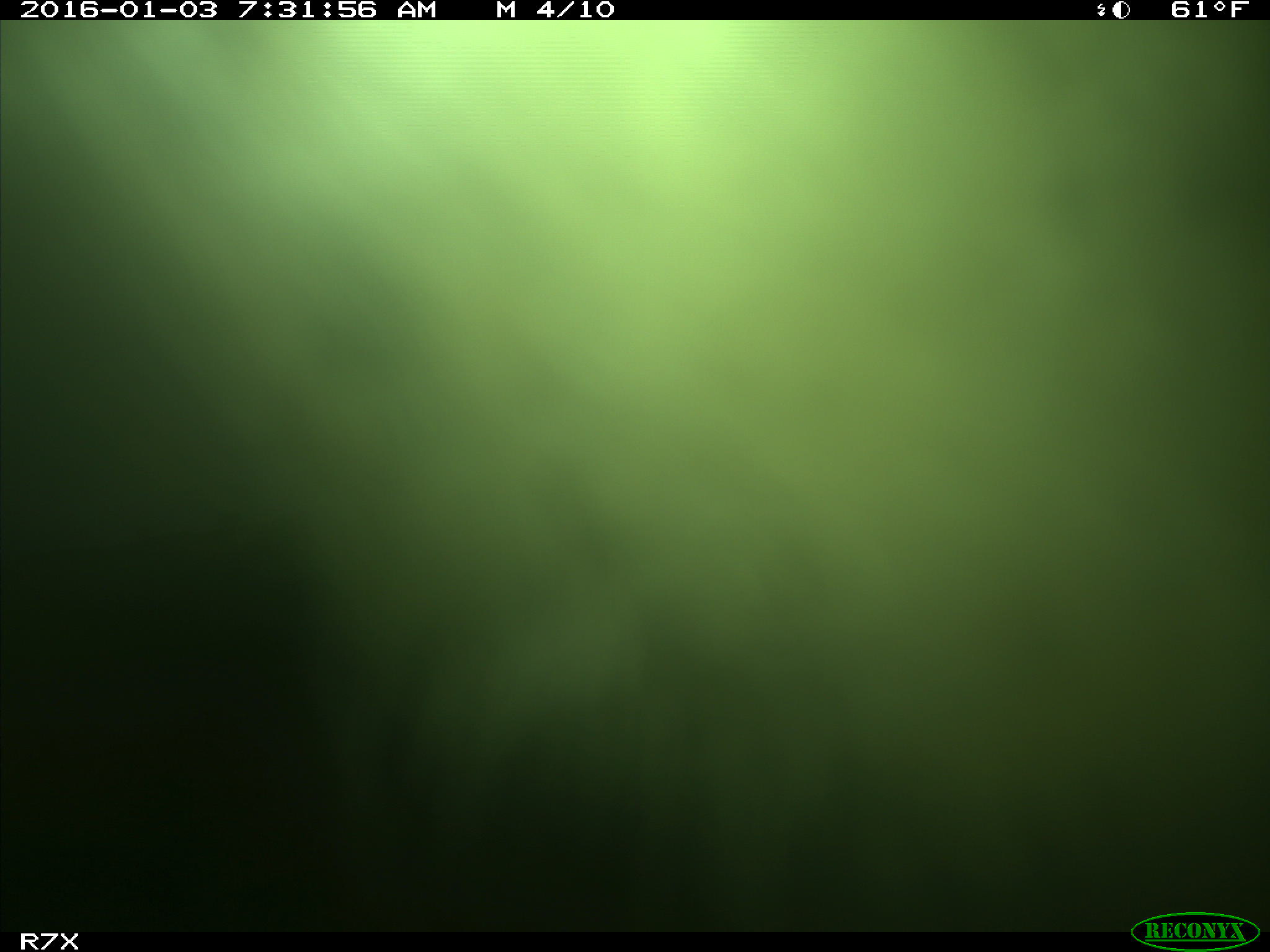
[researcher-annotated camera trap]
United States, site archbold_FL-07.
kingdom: Animalia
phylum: Chordata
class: Mammalia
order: Artiodactyla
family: Bovidae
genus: Bos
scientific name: Bos taurus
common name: domestic cow